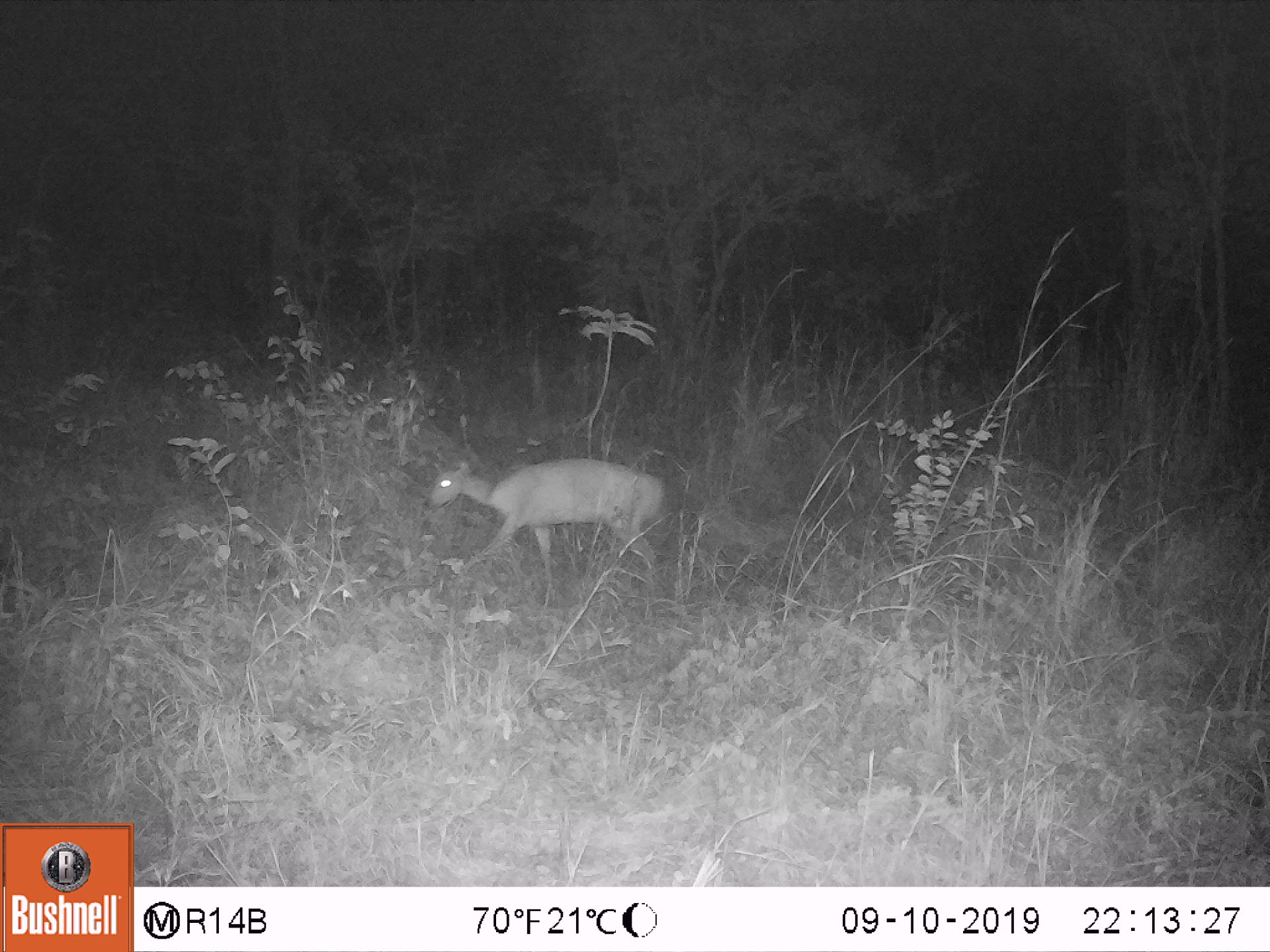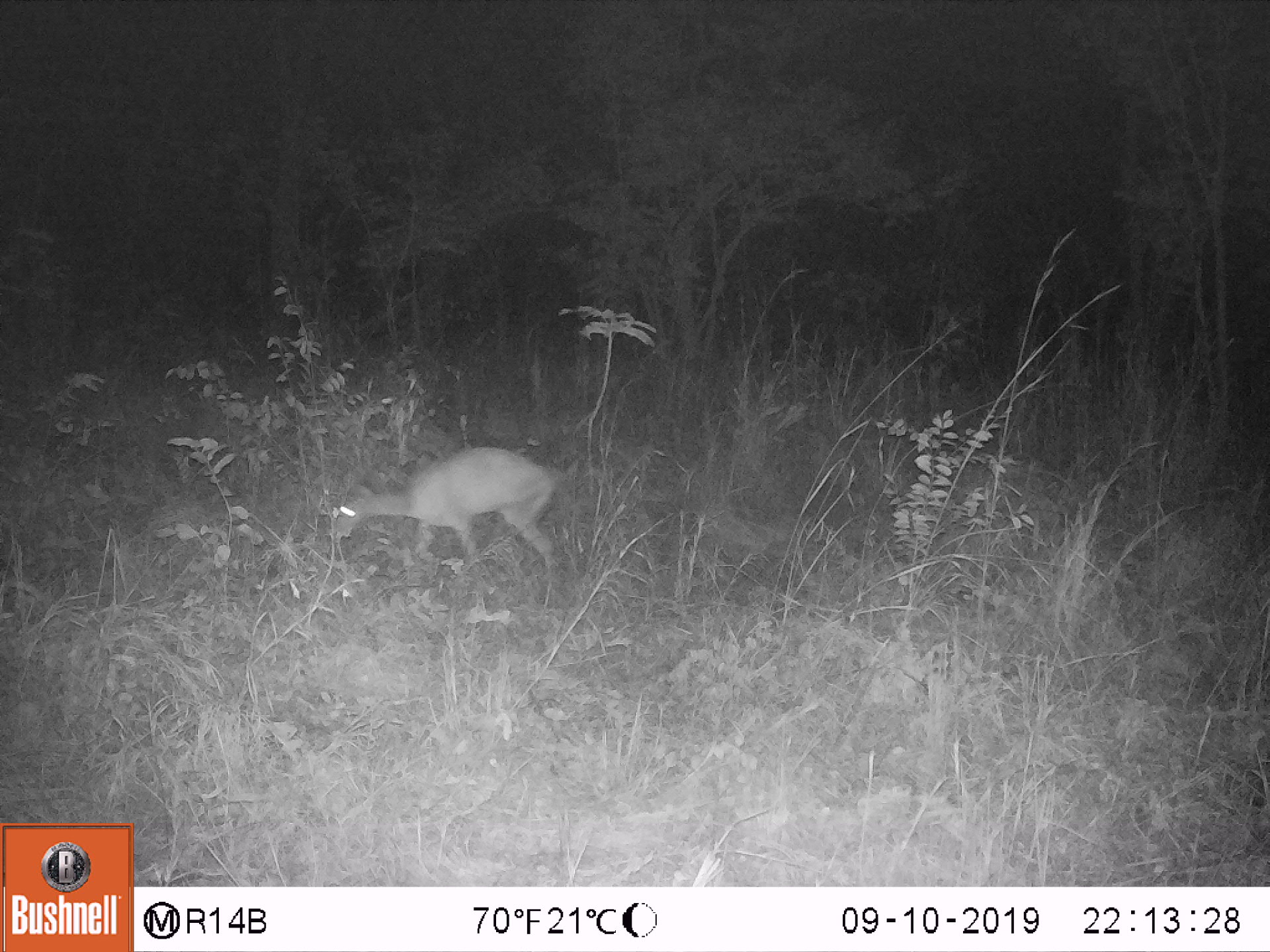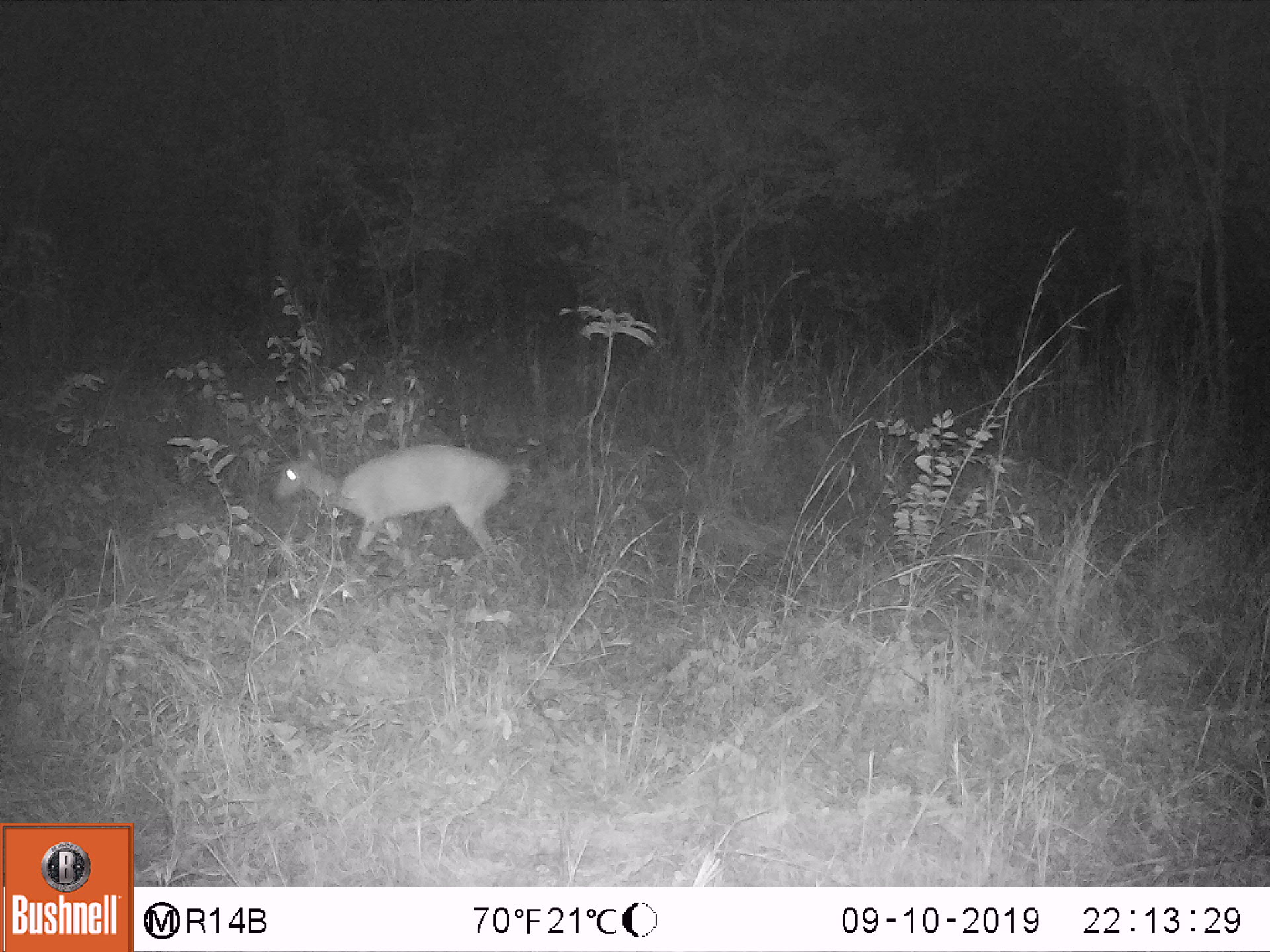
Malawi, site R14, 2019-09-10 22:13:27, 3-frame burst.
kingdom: Animalia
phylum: Chordata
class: Mammalia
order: Artiodactyla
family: Bovidae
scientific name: Antilopinae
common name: small antelope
Small antelope (Antilopinae), count 1.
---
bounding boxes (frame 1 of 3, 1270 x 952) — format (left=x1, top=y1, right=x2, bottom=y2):
small antelope: (left=421, top=448, right=666, bottom=589)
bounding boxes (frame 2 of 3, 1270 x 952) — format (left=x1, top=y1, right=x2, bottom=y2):
small antelope: (left=329, top=441, right=567, bottom=611)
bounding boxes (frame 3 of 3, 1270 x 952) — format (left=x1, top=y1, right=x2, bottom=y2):
small antelope: (left=269, top=439, right=511, bottom=587)